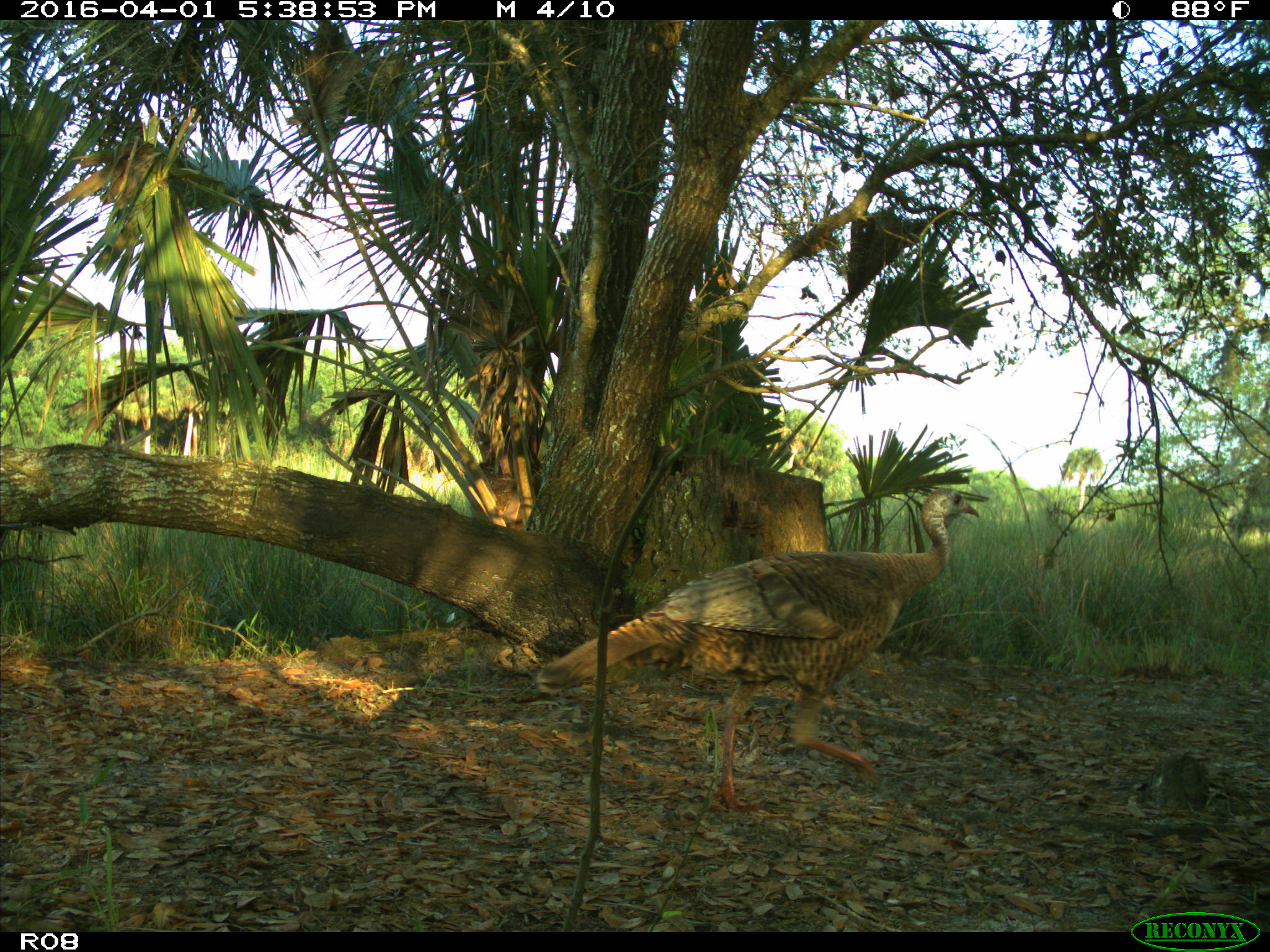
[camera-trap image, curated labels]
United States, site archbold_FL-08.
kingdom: Animalia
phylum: Chordata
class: Aves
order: Galliformes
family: Phasianidae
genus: Meleagris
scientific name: Meleagris gallopavo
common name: wild turkey